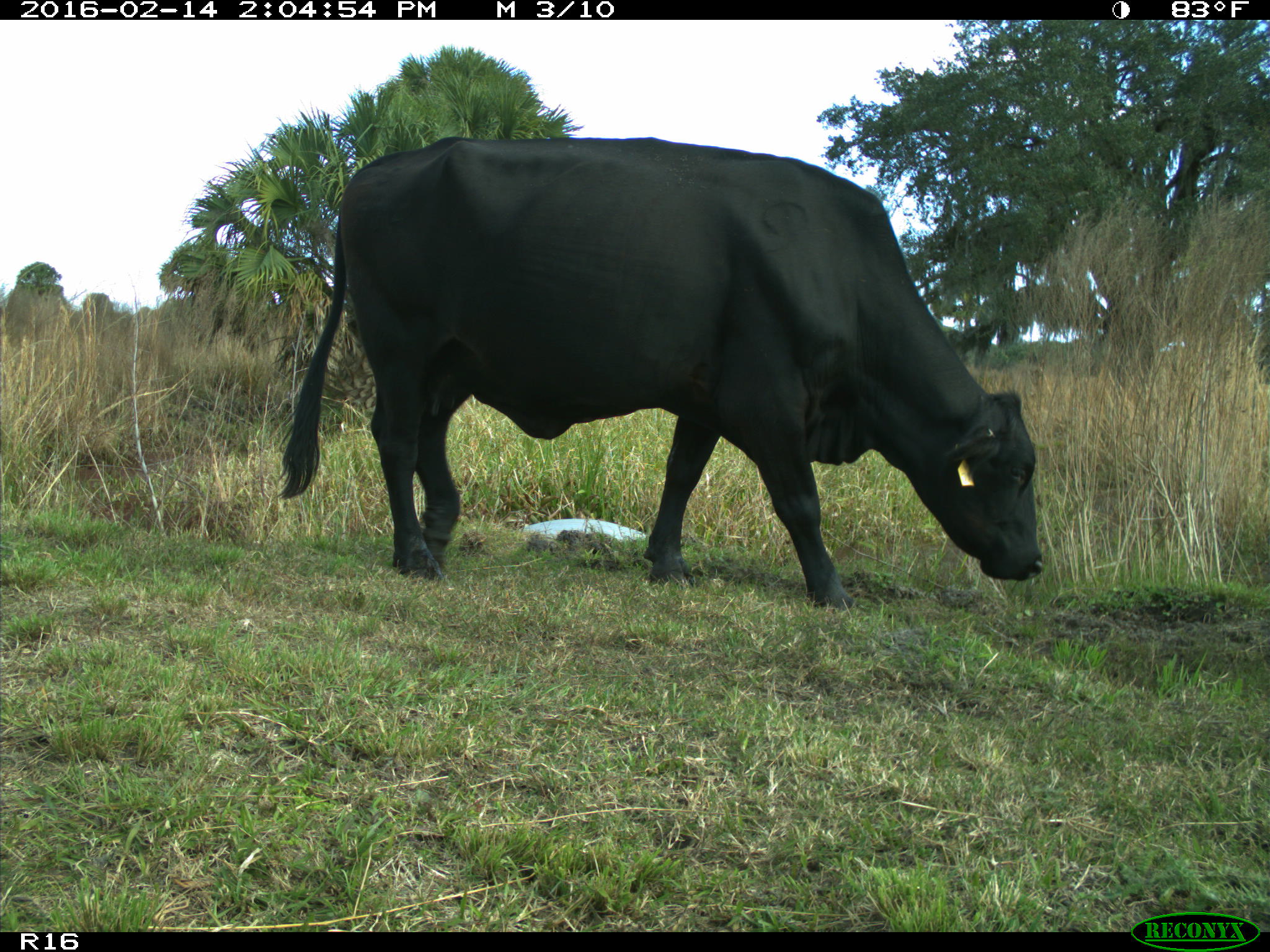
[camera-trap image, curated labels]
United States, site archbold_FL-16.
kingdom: Animalia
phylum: Chordata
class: Mammalia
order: Artiodactyla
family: Bovidae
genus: Bos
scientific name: Bos taurus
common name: domestic cow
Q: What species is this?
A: Bos taurus (domestic cow).